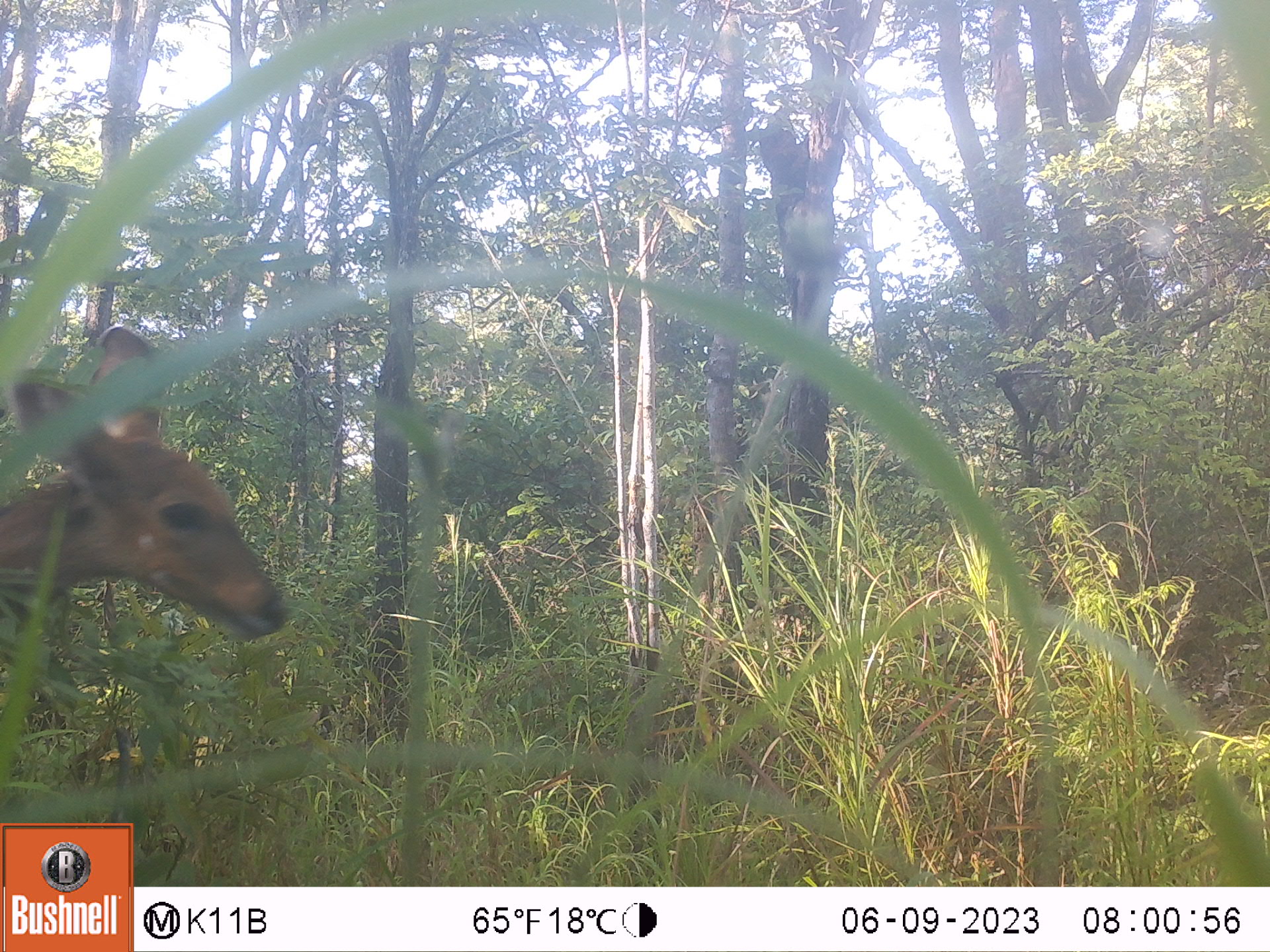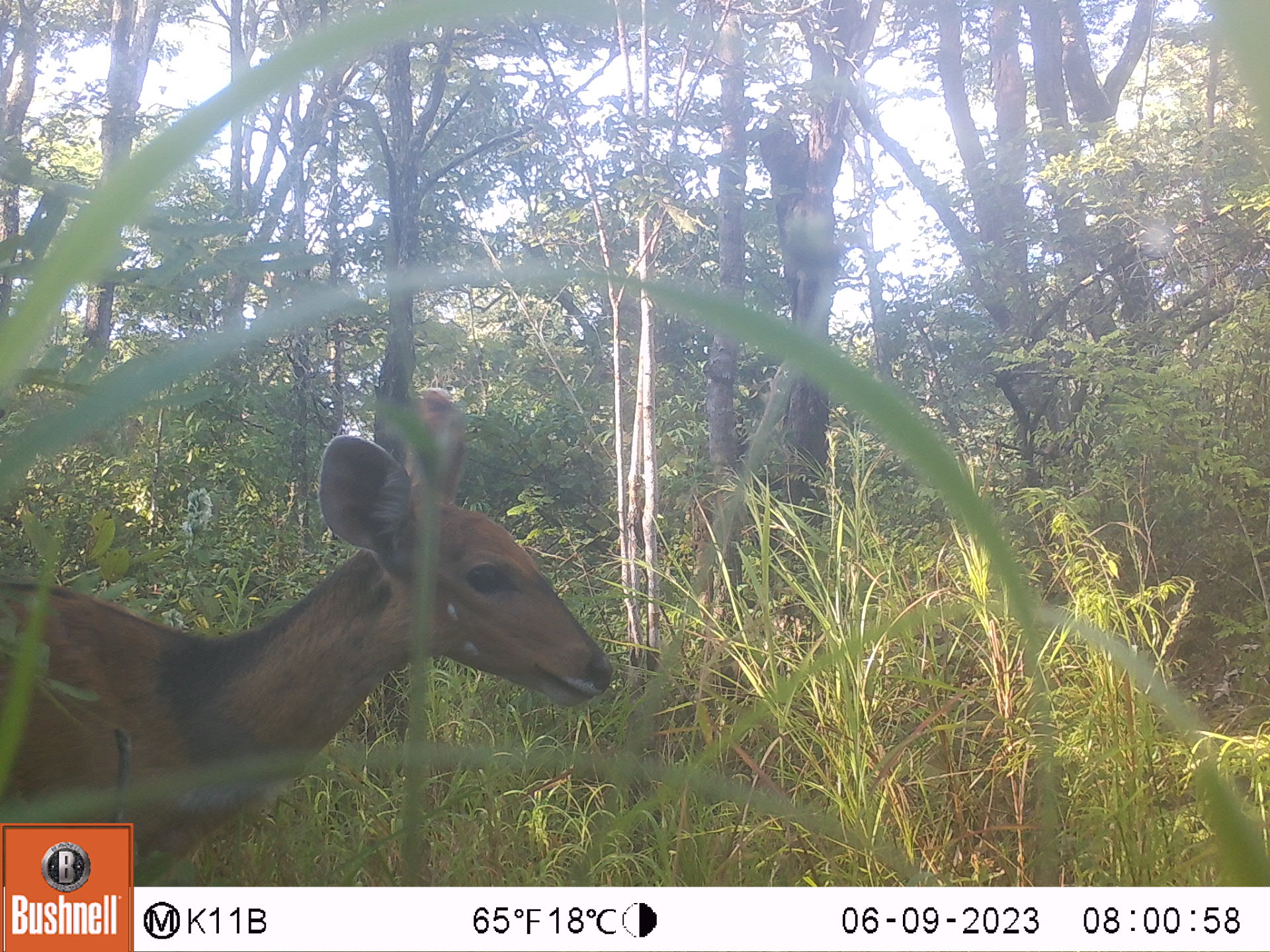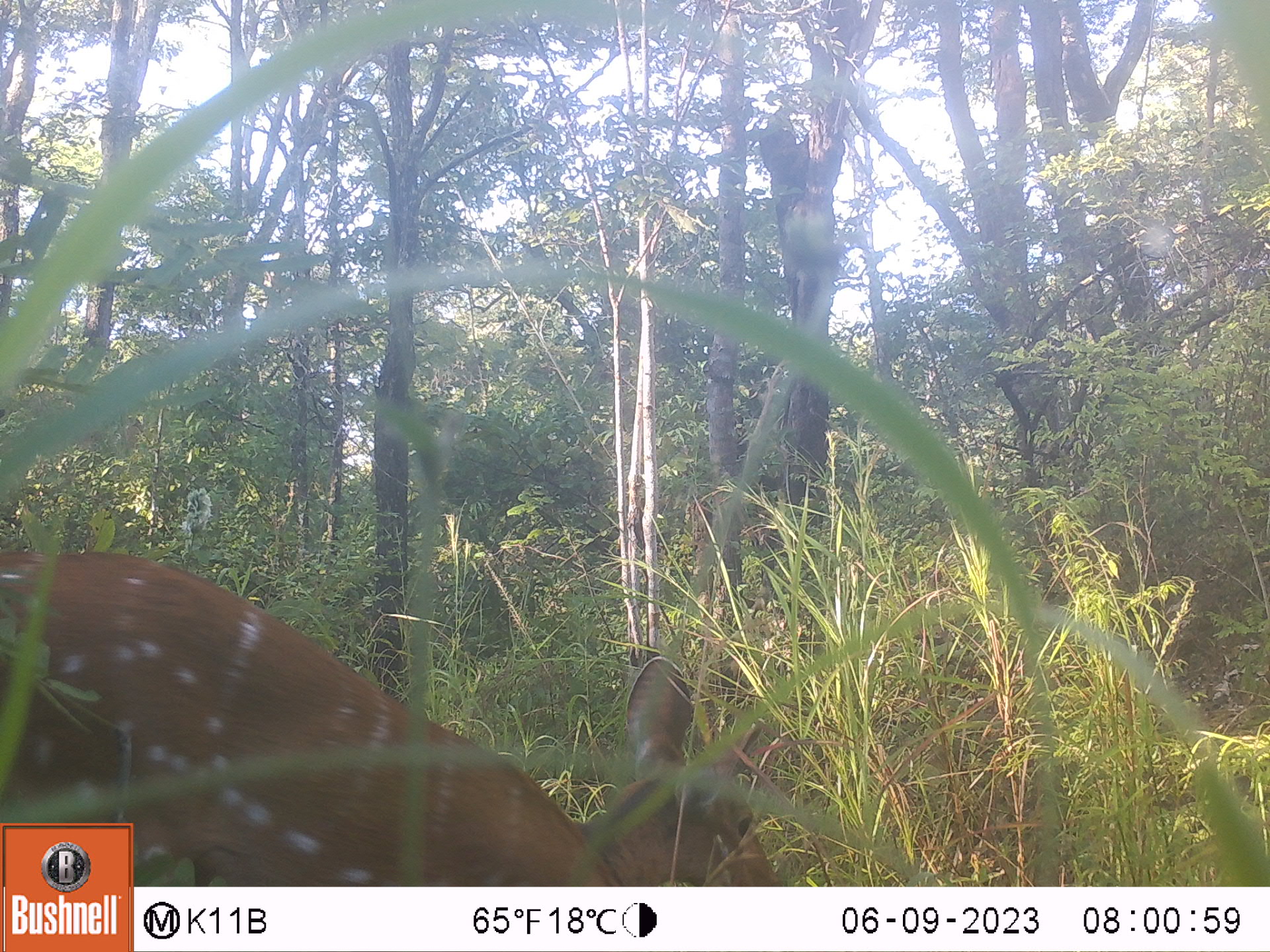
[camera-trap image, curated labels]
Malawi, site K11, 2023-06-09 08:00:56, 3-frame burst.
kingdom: Animalia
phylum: Chordata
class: Mammalia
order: Artiodactyla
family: Bovidae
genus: Tragelaphus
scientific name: Tragelaphus sylvaticus sylvaticus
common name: cape bushbuck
Cape bushbuck (Tragelaphus sylvaticus sylvaticus), count 2.